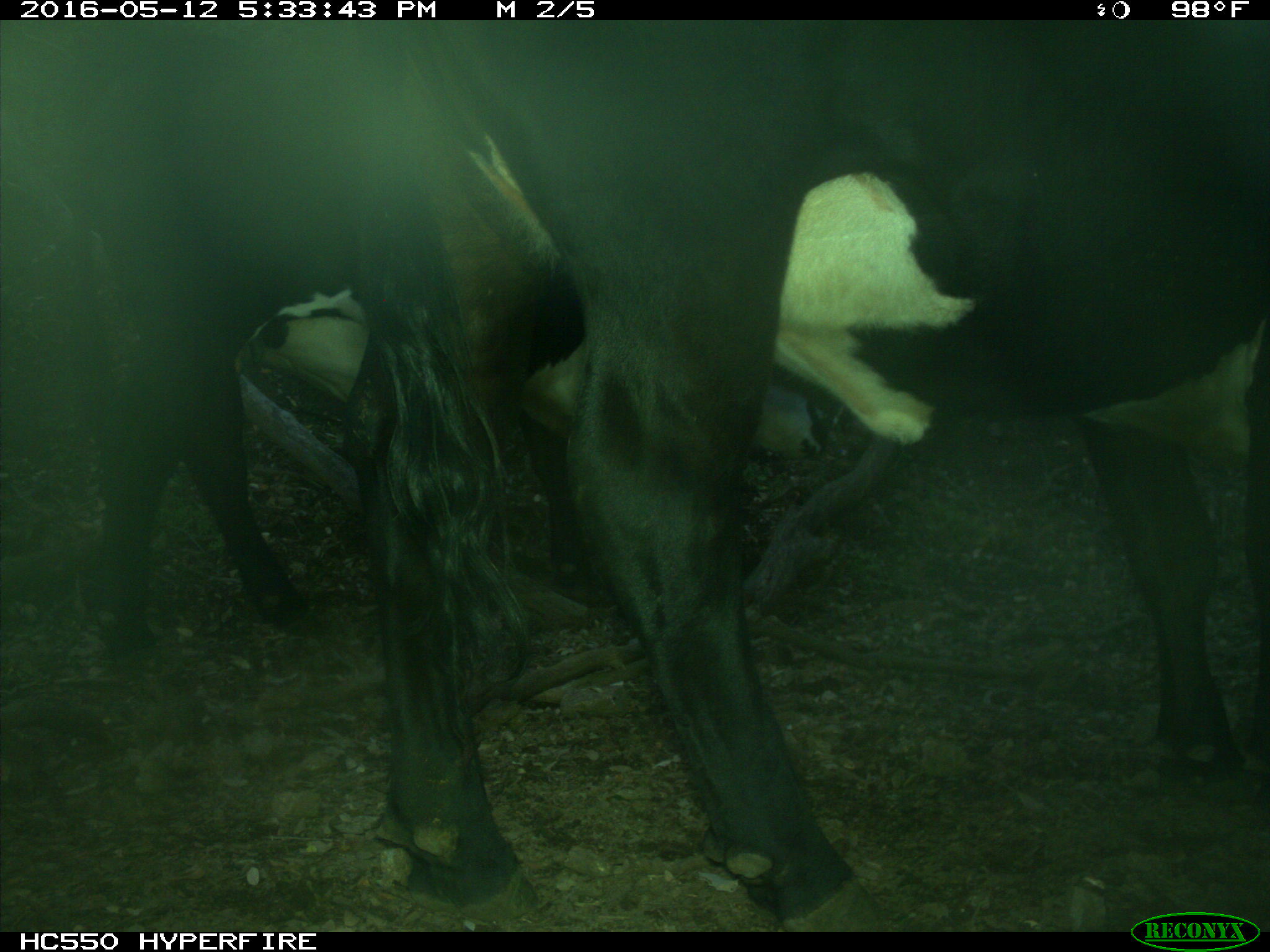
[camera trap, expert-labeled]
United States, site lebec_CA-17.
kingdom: Animalia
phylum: Chordata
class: Mammalia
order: Artiodactyla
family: Bovidae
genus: Bos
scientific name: Bos taurus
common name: domestic cow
Bos taurus (domestic cow).